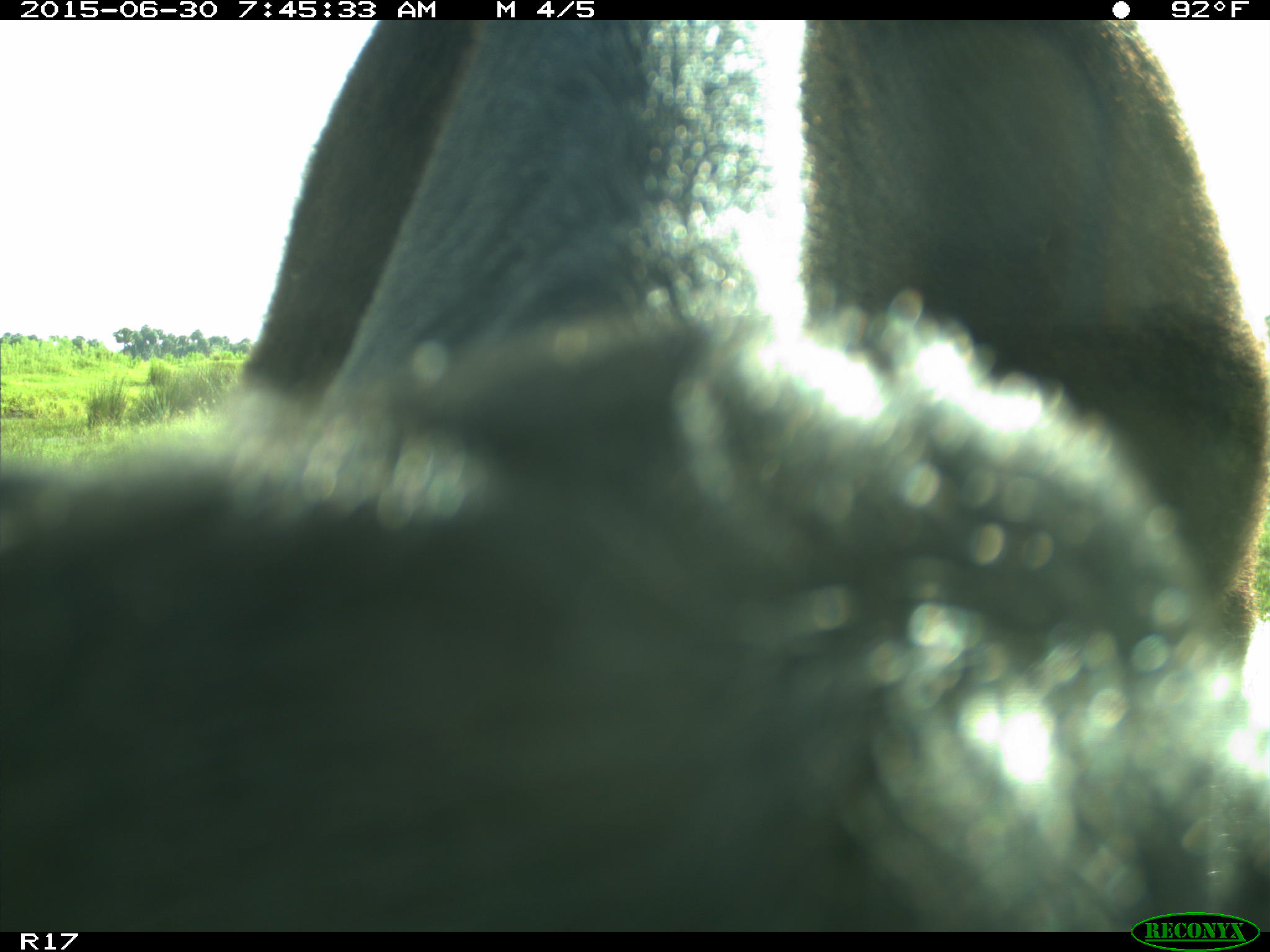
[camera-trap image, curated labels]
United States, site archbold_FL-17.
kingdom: Animalia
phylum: Chordata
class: Mammalia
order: Artiodactyla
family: Bovidae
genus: Bos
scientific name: Bos taurus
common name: domestic cow